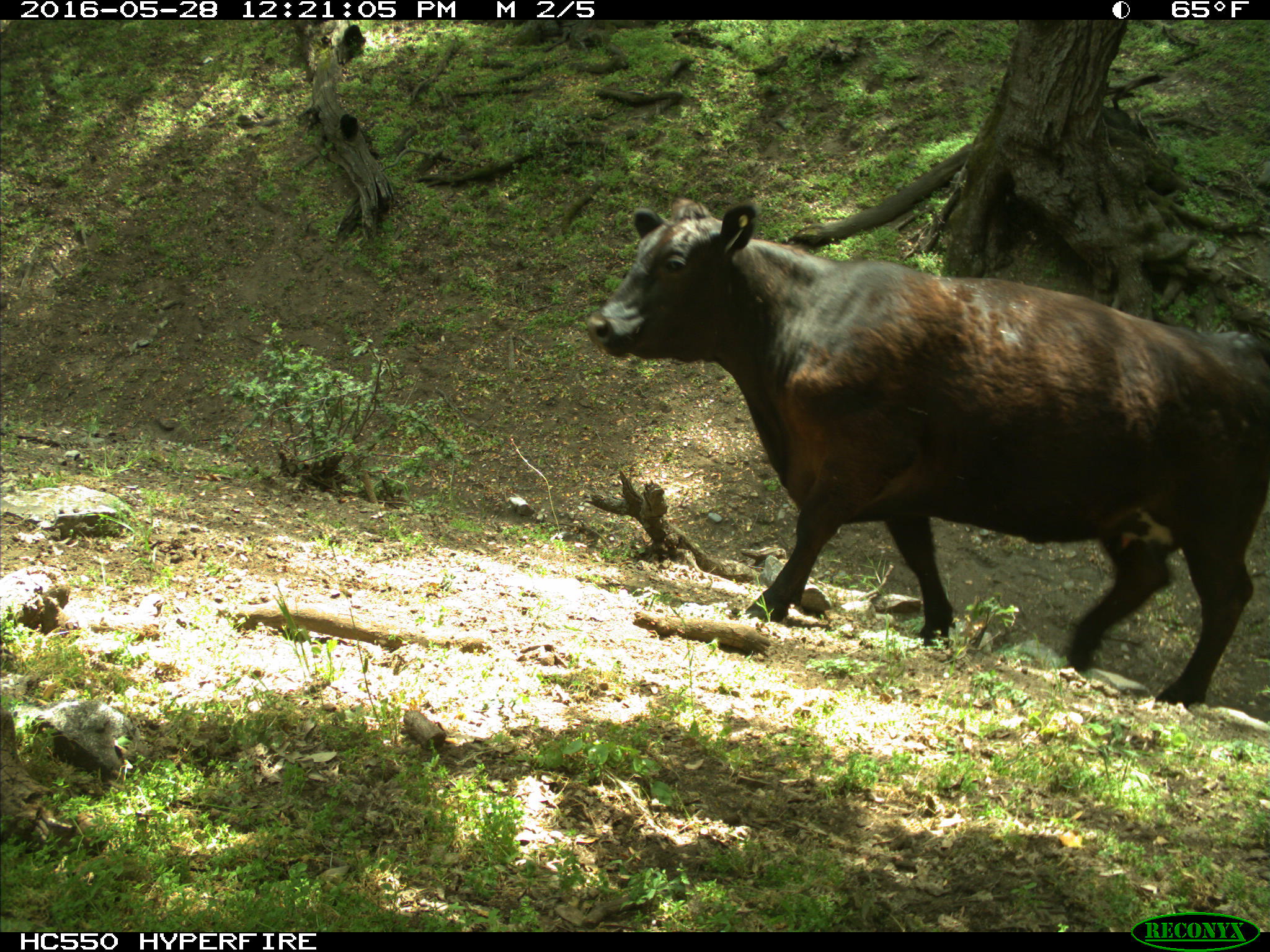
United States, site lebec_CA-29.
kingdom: Animalia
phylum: Chordata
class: Mammalia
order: Artiodactyla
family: Bovidae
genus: Bos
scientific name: Bos taurus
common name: domestic cow